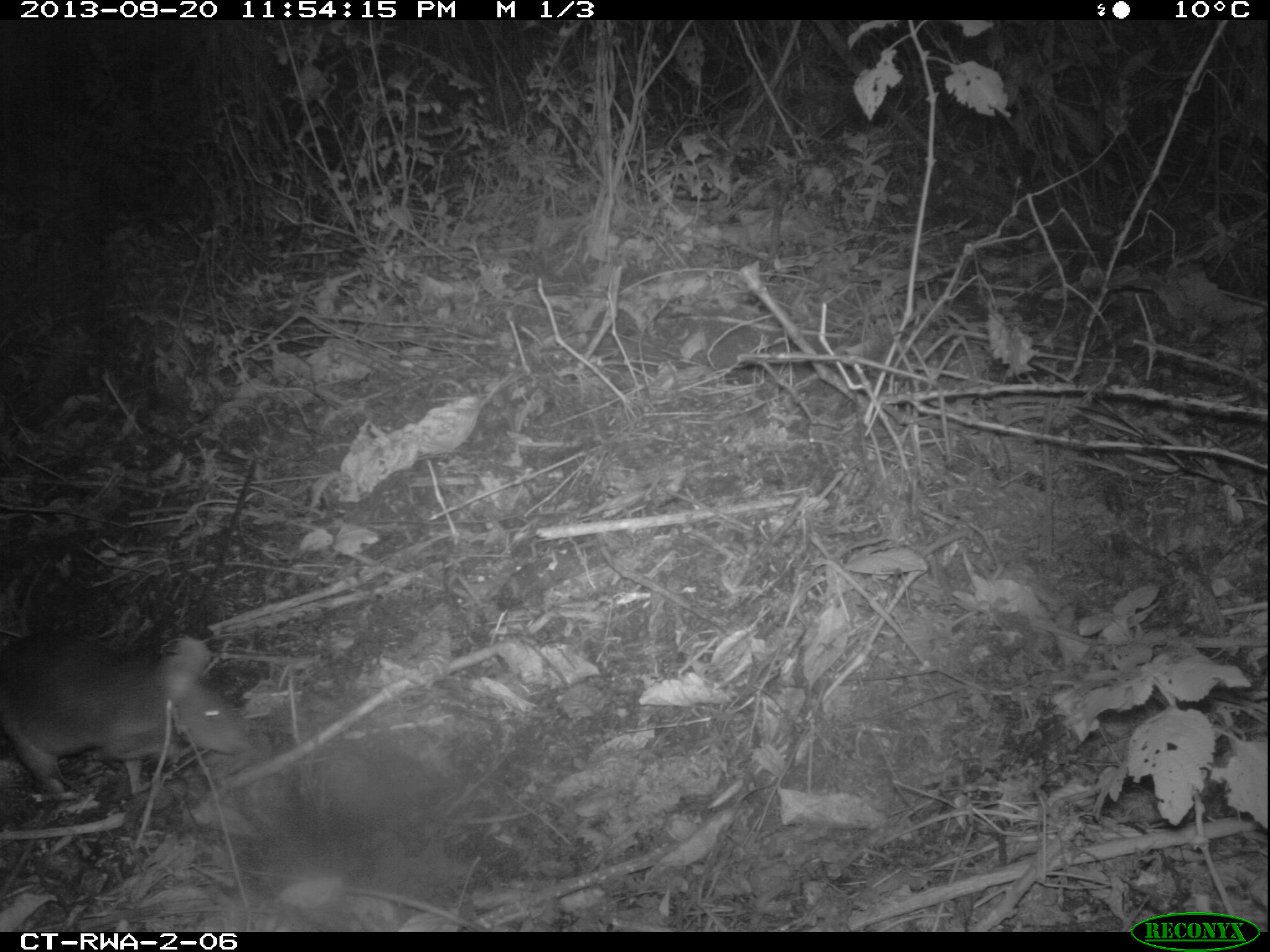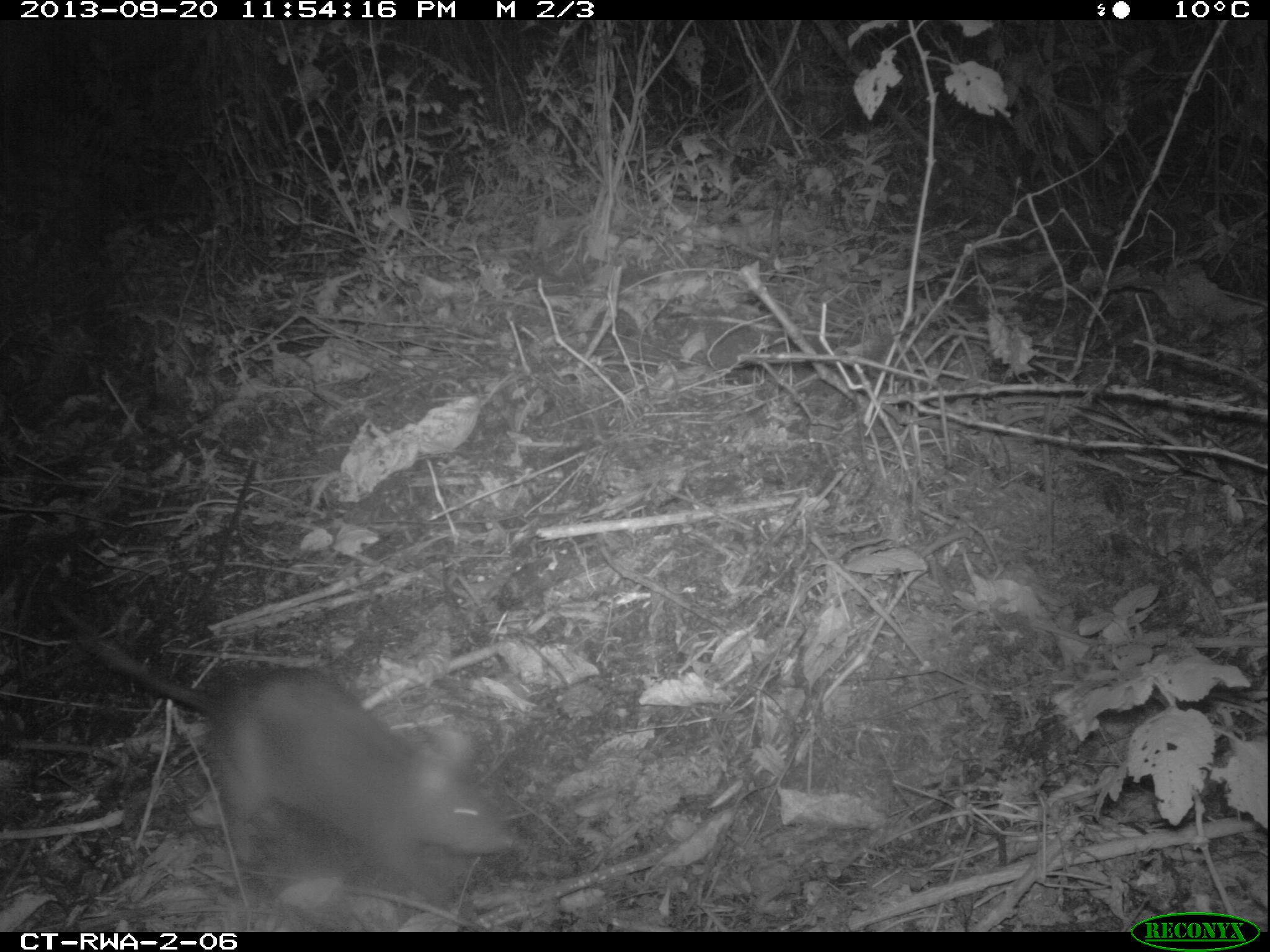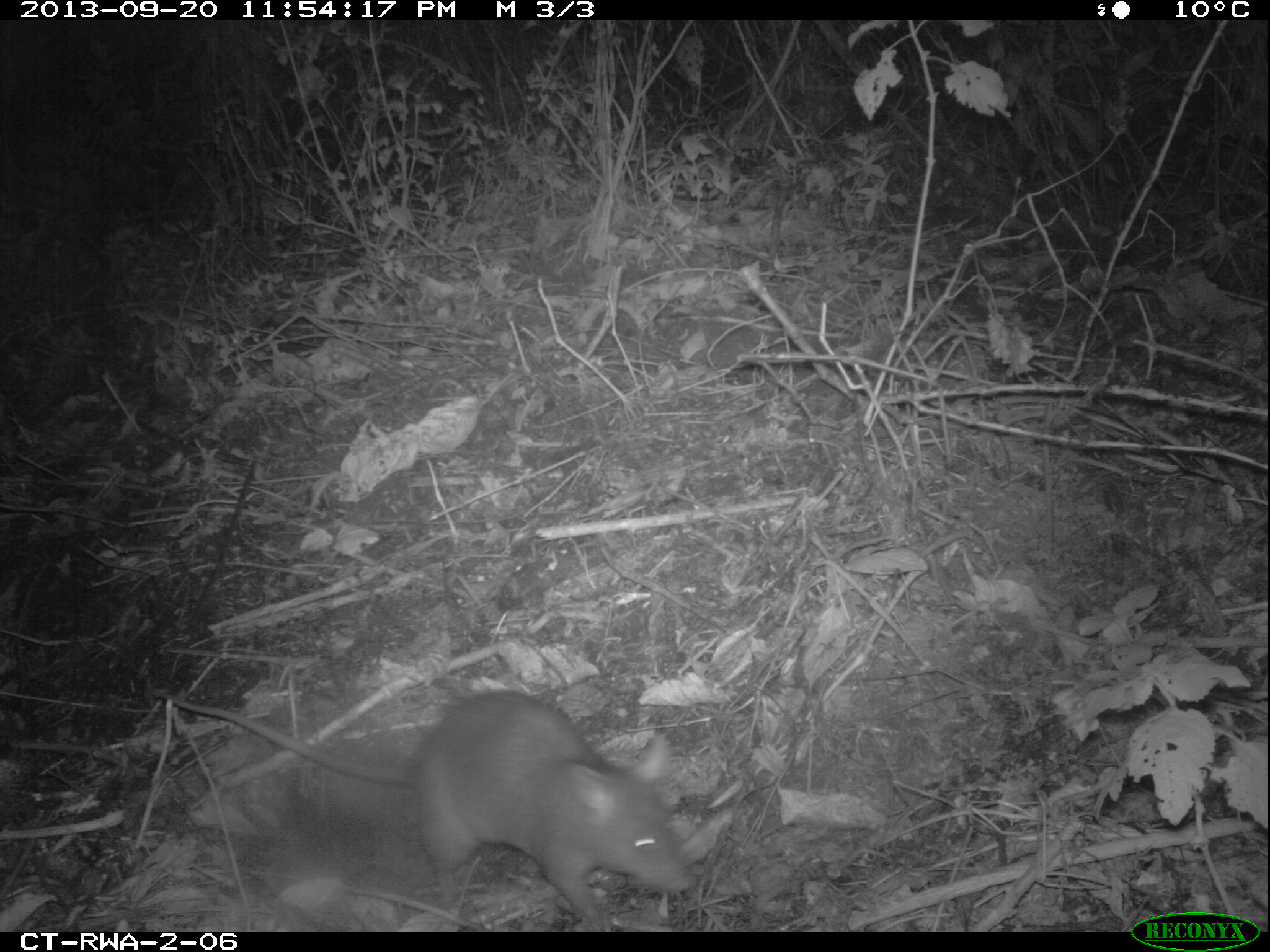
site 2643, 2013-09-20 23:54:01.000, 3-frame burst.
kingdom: Animalia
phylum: Chordata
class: Mammalia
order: Rodentia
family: Nesomyidae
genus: Cricetomys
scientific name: Cricetomys gambianus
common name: african giant pouched rat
Cricetomys gambianus (african giant pouched rat), count 1.